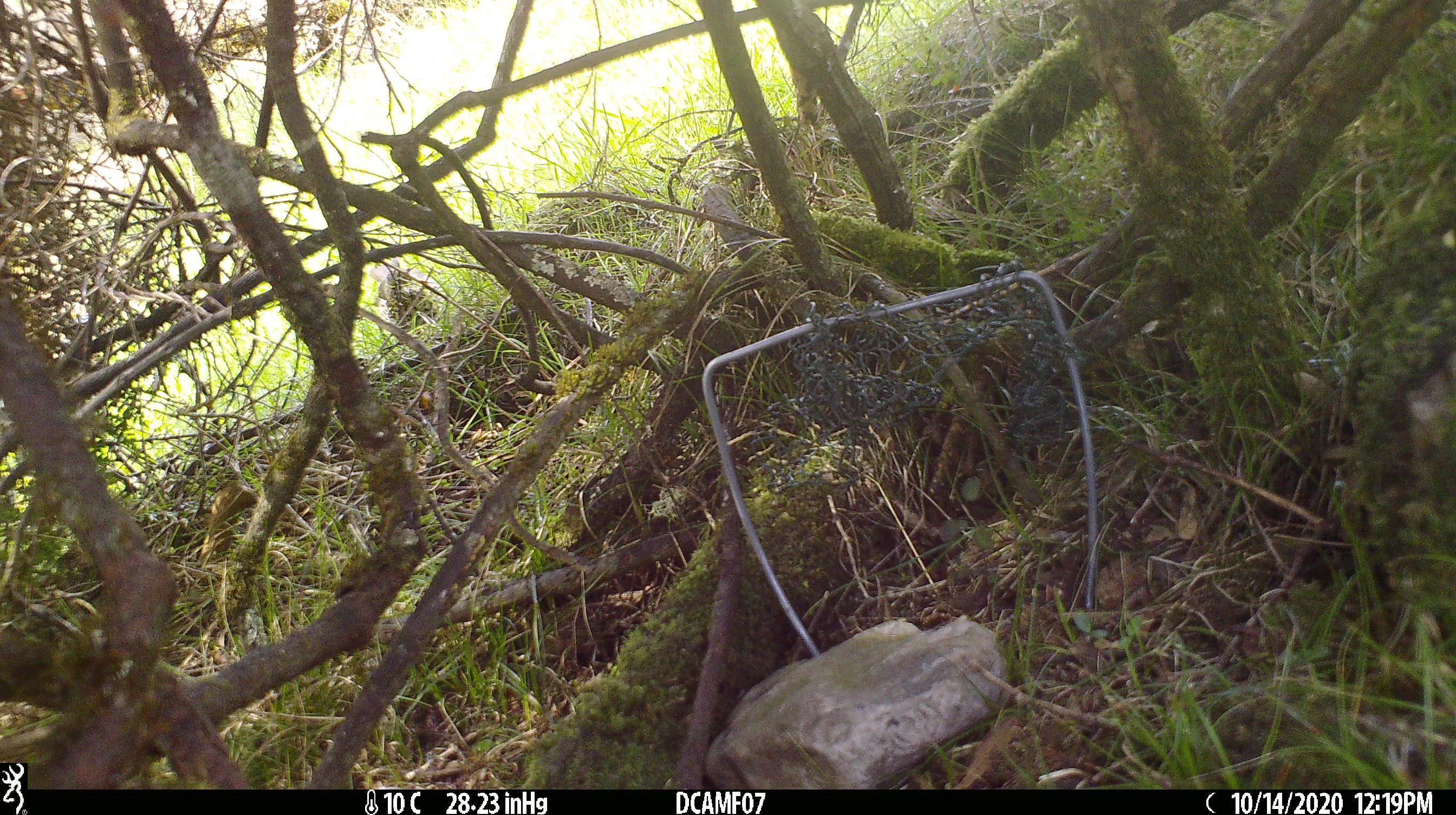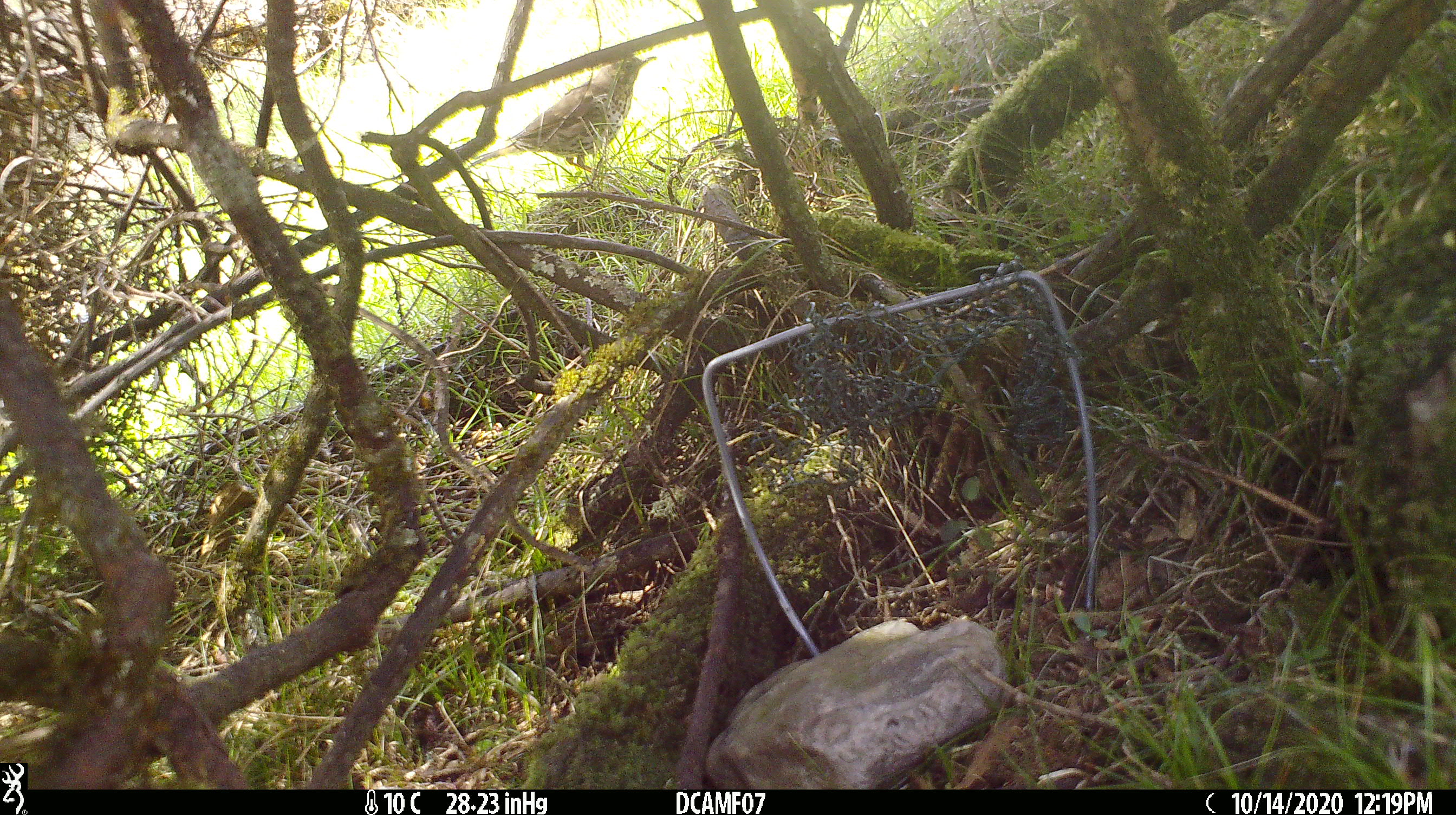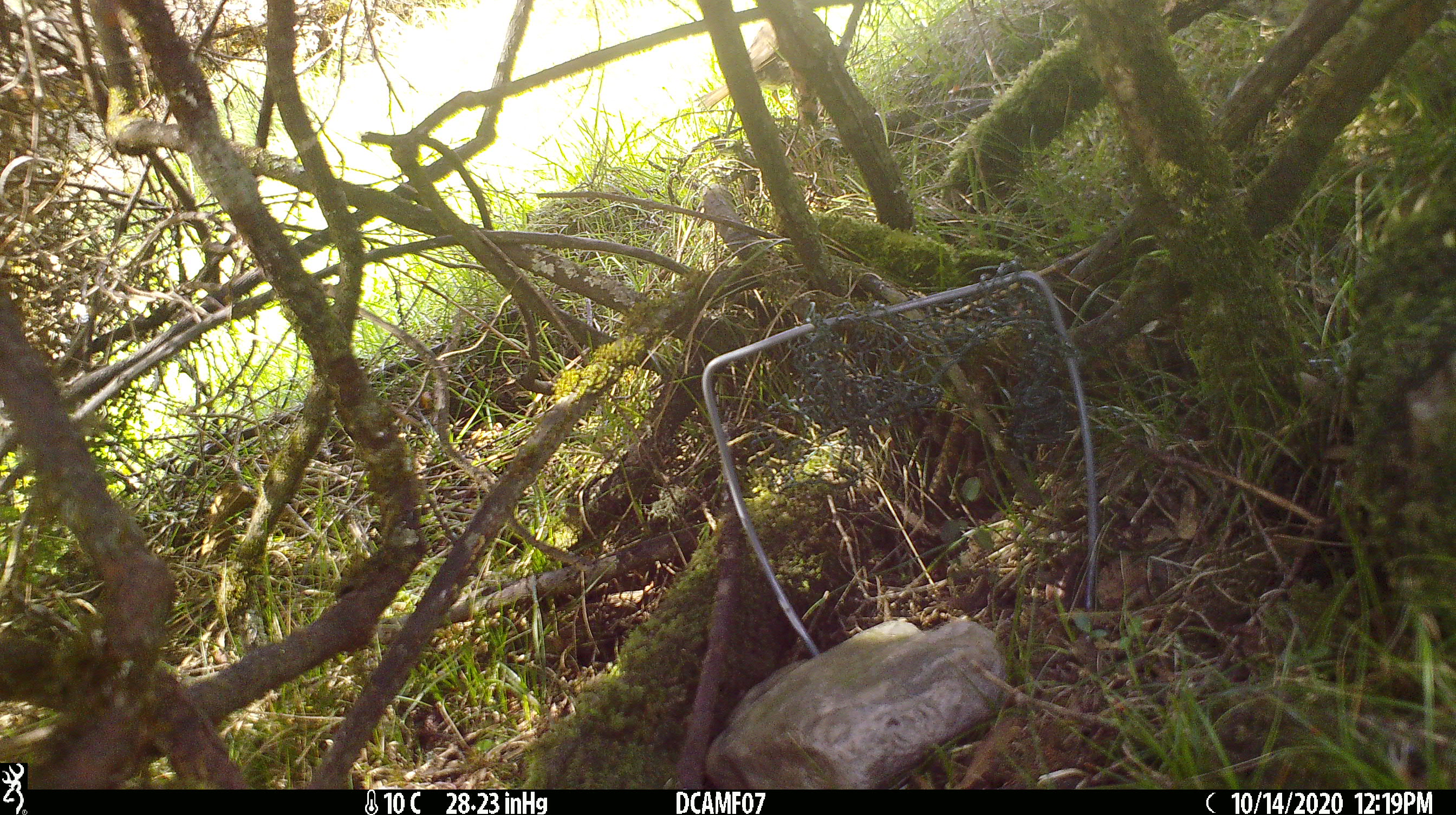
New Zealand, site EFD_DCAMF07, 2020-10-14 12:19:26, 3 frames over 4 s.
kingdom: Animalia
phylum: Chordata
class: Aves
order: Passeriformes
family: Turdidae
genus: Turdus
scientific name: Turdus philomelos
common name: song thrush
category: thrush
Thrush (song thrush) (Turdus philomelos).